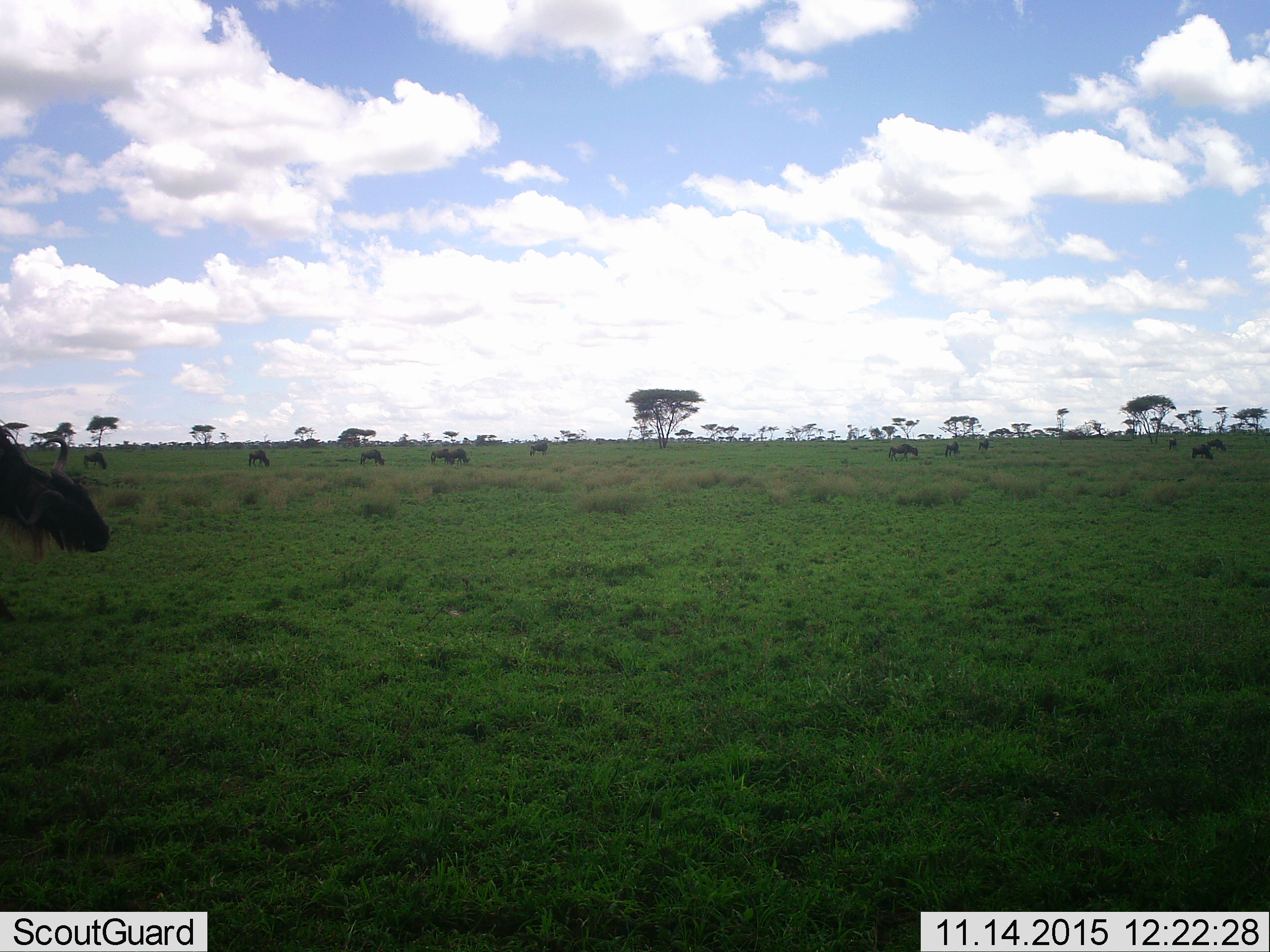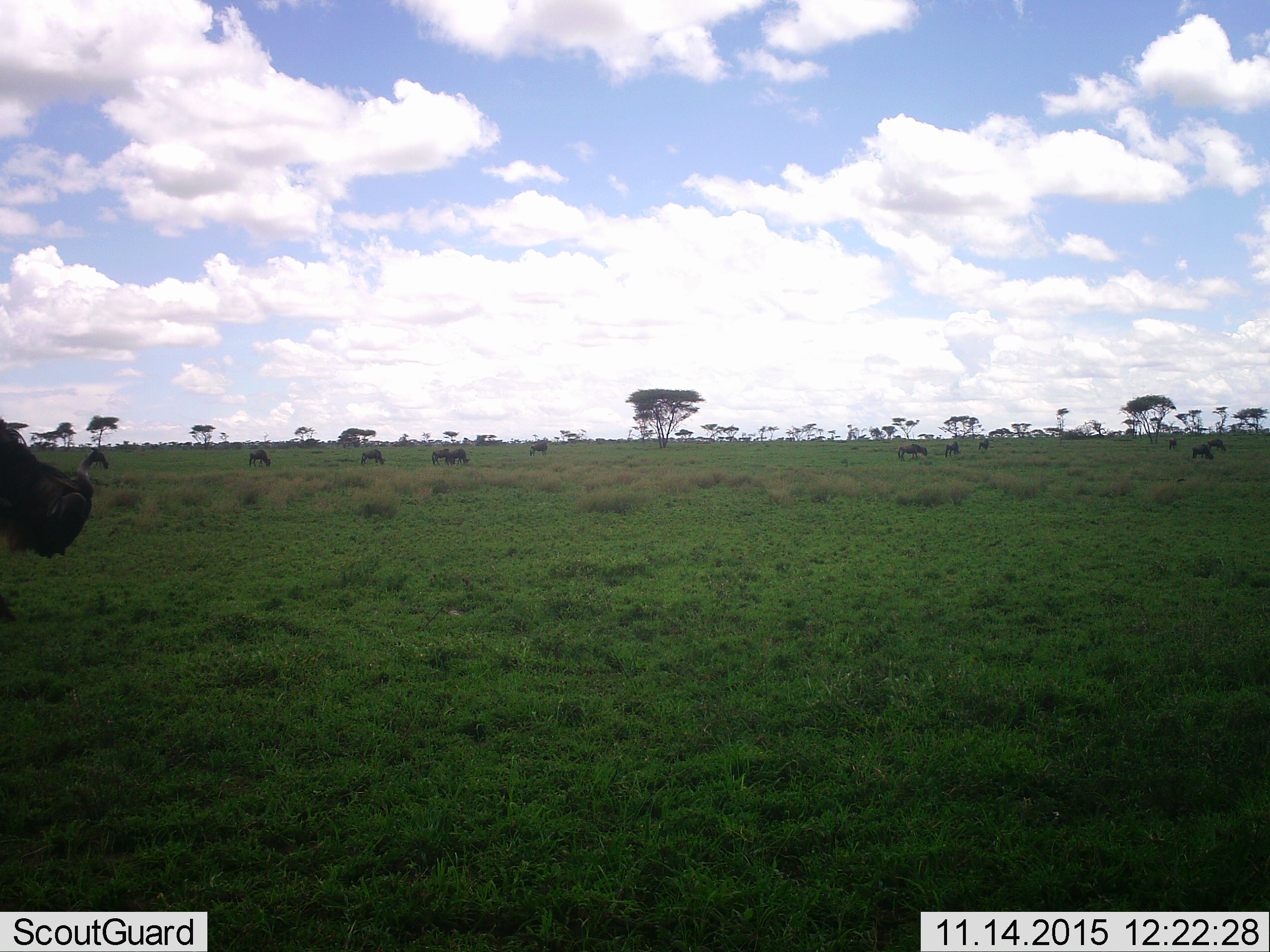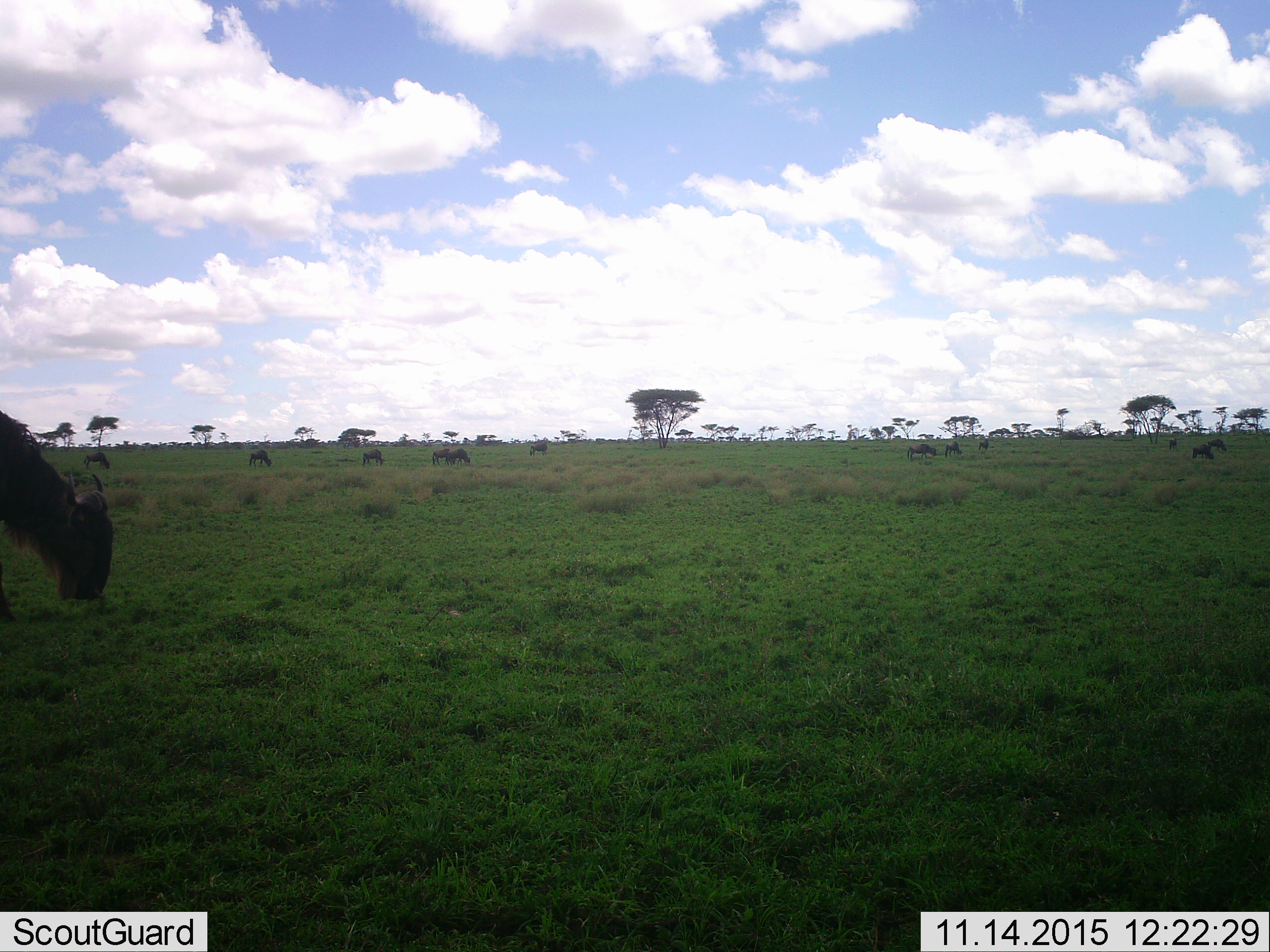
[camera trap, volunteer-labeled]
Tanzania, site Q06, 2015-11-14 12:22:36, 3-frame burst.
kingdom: Animalia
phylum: Chordata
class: Mammalia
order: Artiodactyla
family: Bovidae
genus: Connochaetes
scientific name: Connochaetes taurinus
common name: blue wildebeest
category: wildebeest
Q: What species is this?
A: Wildebeest (blue wildebeest) (Connochaetes taurinus).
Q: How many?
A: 11-50.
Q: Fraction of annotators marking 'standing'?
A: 67%.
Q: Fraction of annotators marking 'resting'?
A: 0%.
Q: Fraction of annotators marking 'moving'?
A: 56%.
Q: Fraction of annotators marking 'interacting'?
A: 0%.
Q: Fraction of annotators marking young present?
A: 0%.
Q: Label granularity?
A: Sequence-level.